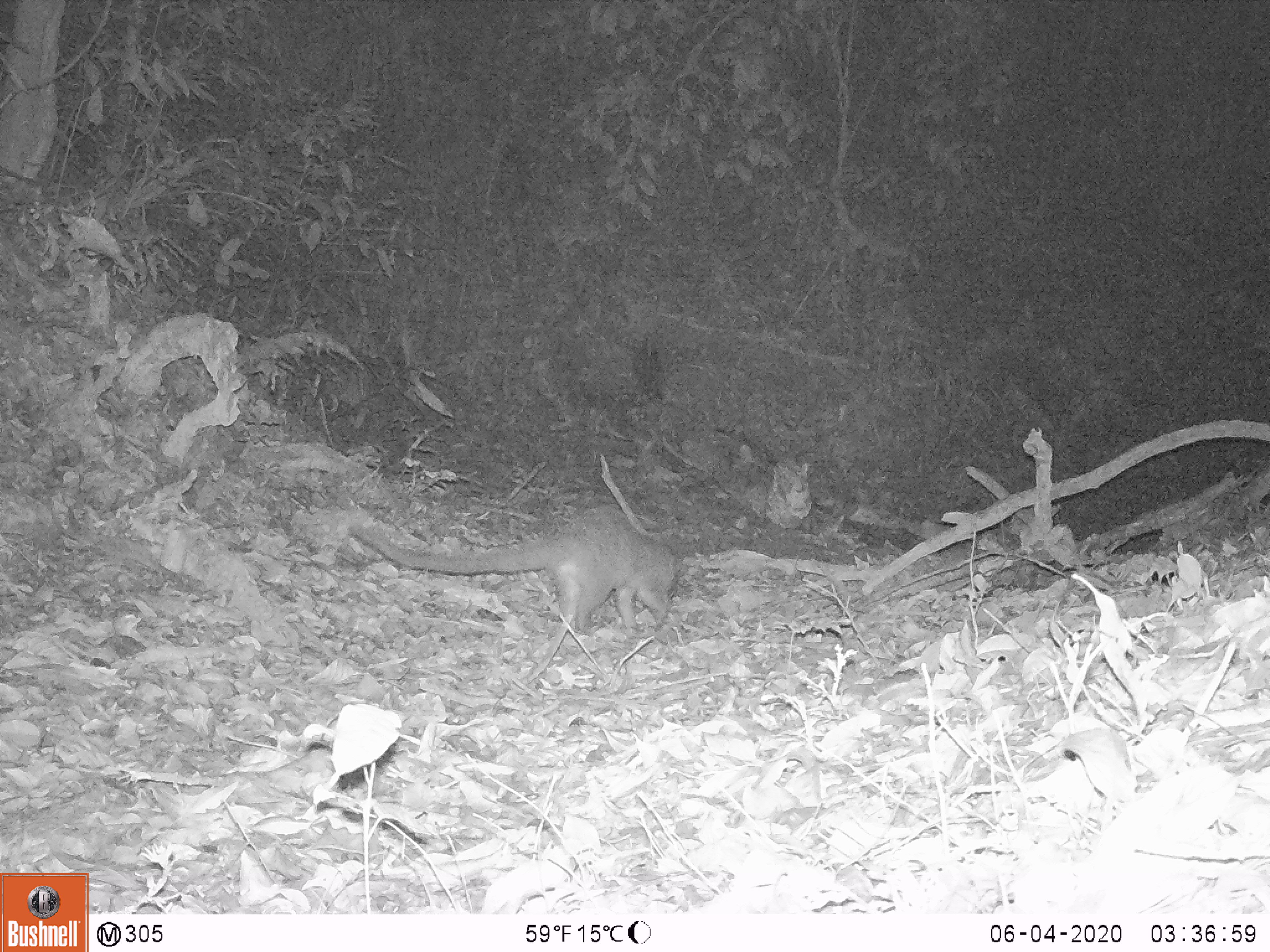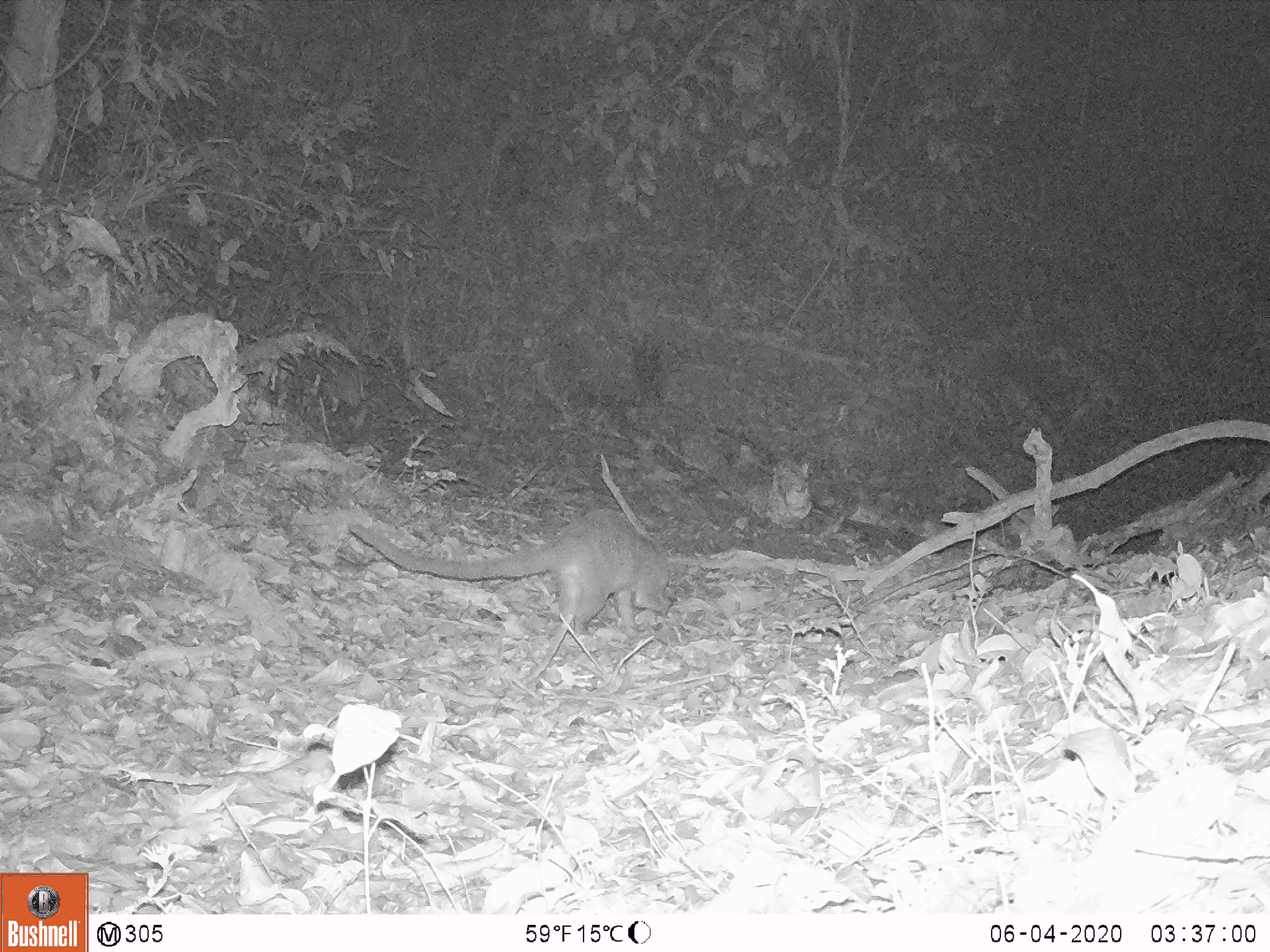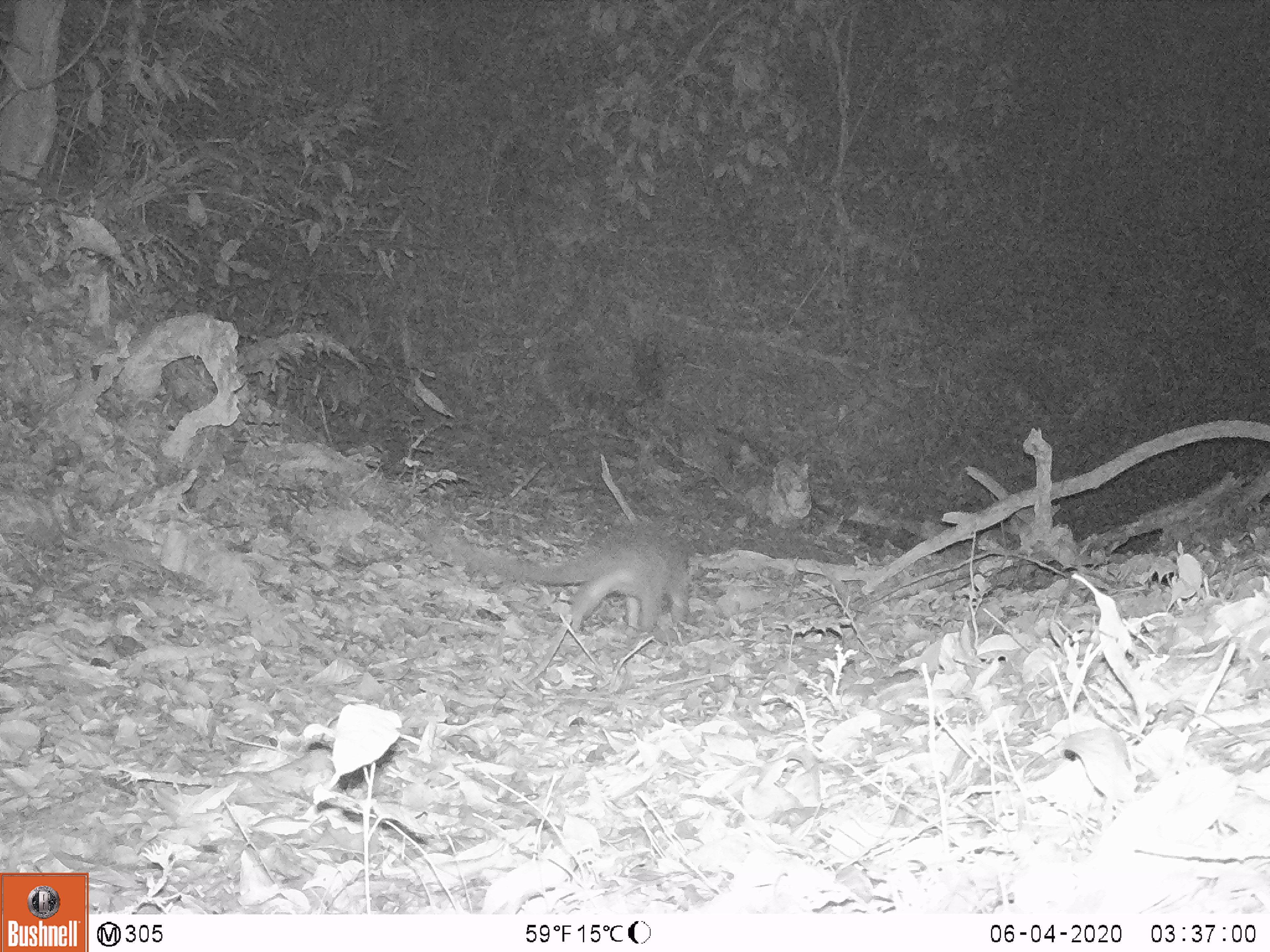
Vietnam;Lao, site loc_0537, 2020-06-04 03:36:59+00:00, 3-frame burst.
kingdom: Animalia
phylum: Chordata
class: Mammalia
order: Carnivora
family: Viverridae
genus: Paguma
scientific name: Paguma larvata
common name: masked palm civet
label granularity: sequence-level